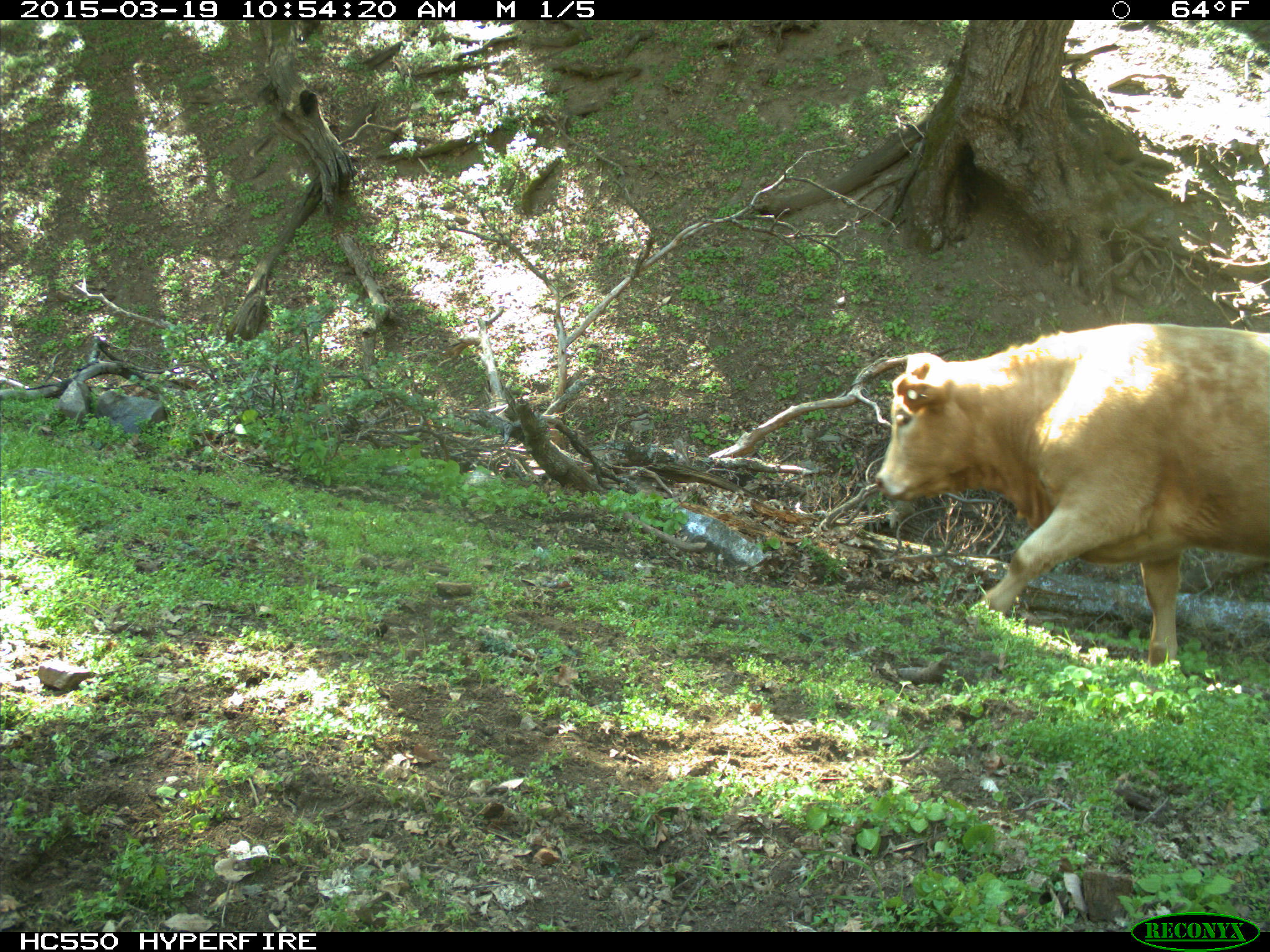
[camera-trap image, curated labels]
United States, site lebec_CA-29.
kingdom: Animalia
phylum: Chordata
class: Mammalia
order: Artiodactyla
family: Bovidae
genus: Bos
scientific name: Bos taurus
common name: domestic cow